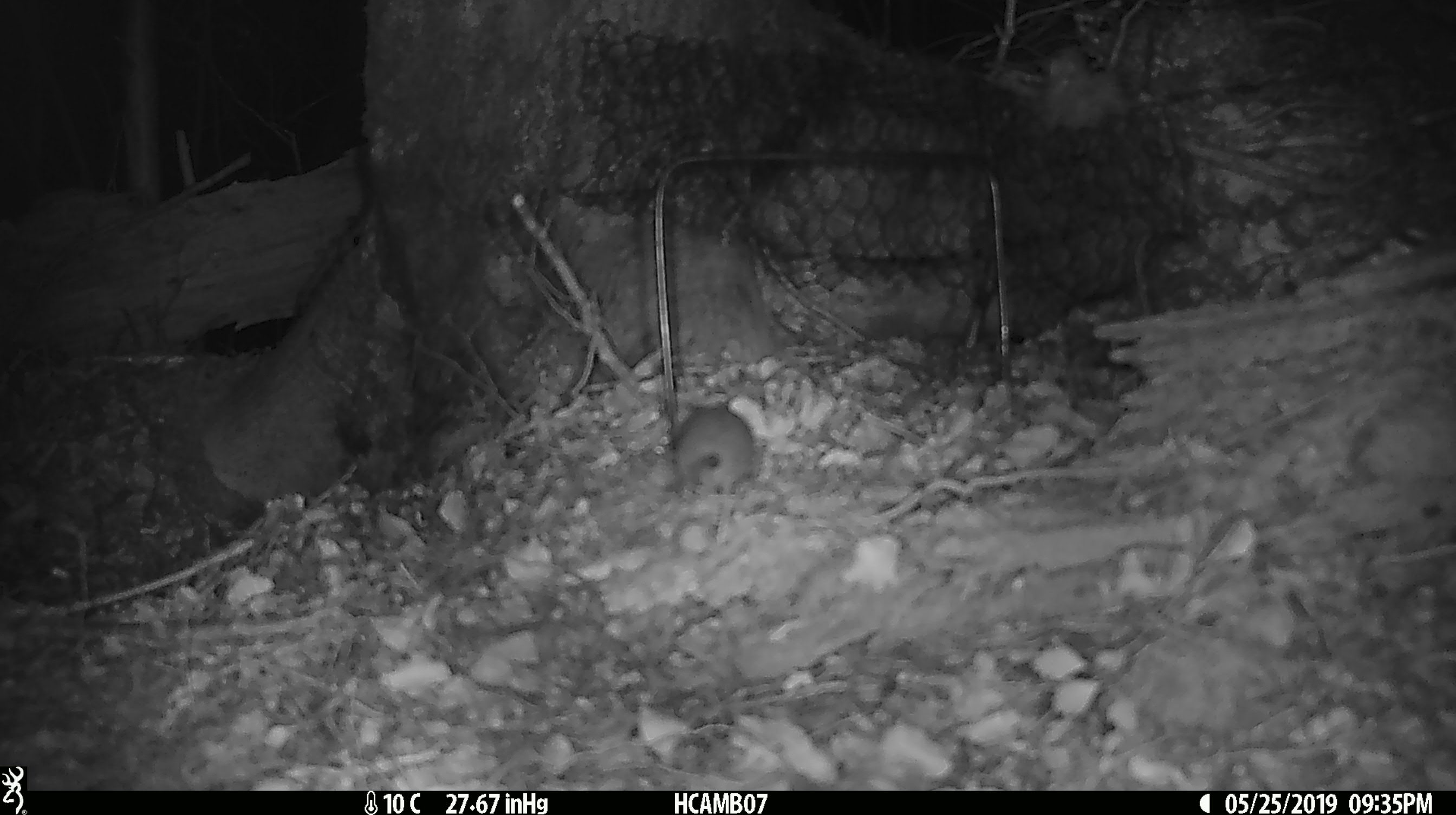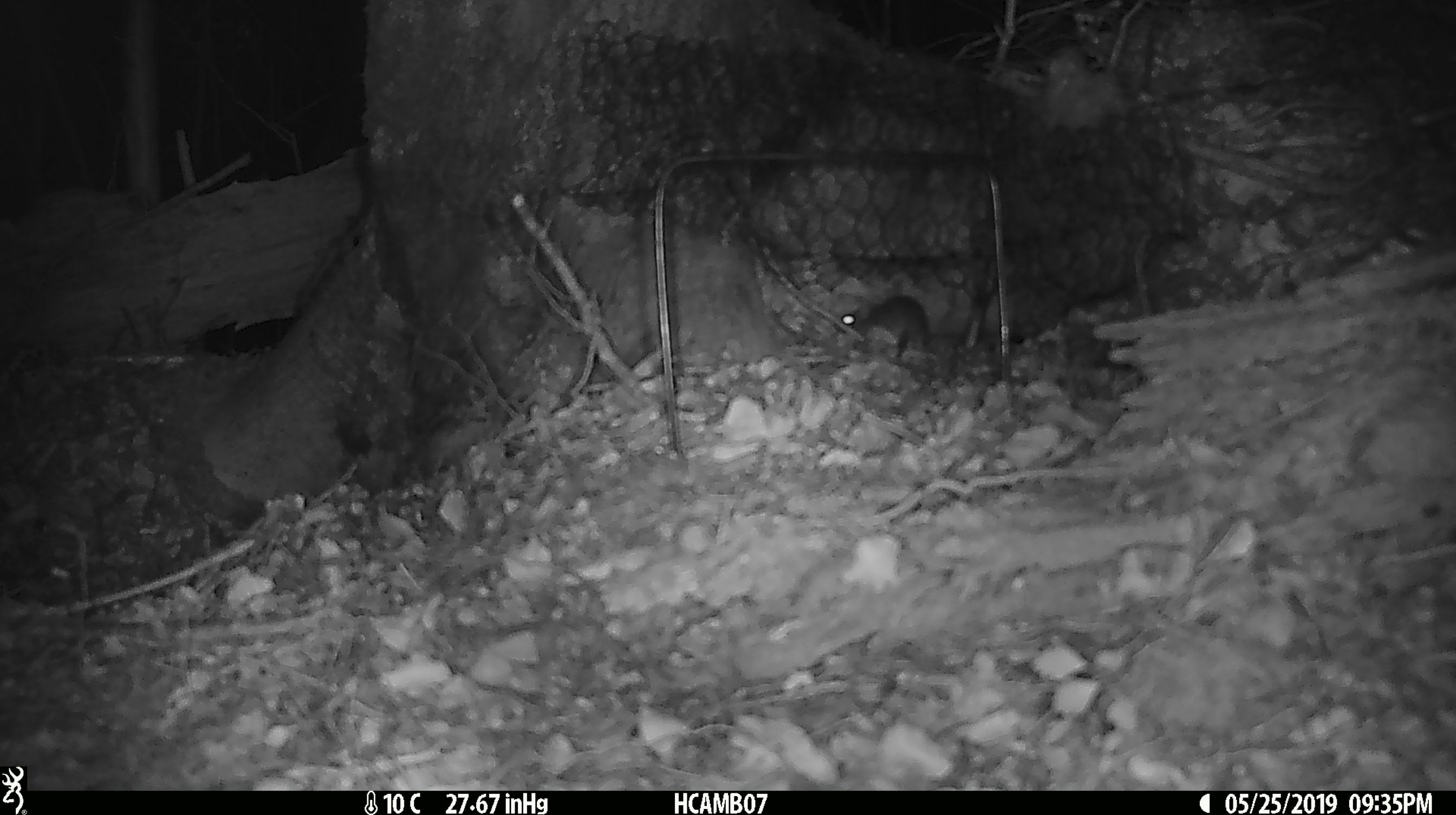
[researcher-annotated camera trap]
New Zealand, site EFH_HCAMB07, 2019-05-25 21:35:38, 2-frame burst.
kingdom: Animalia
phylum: Chordata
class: Mammalia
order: Rodentia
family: Muridae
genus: Mus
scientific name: Mus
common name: mouse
Mouse (Mus).